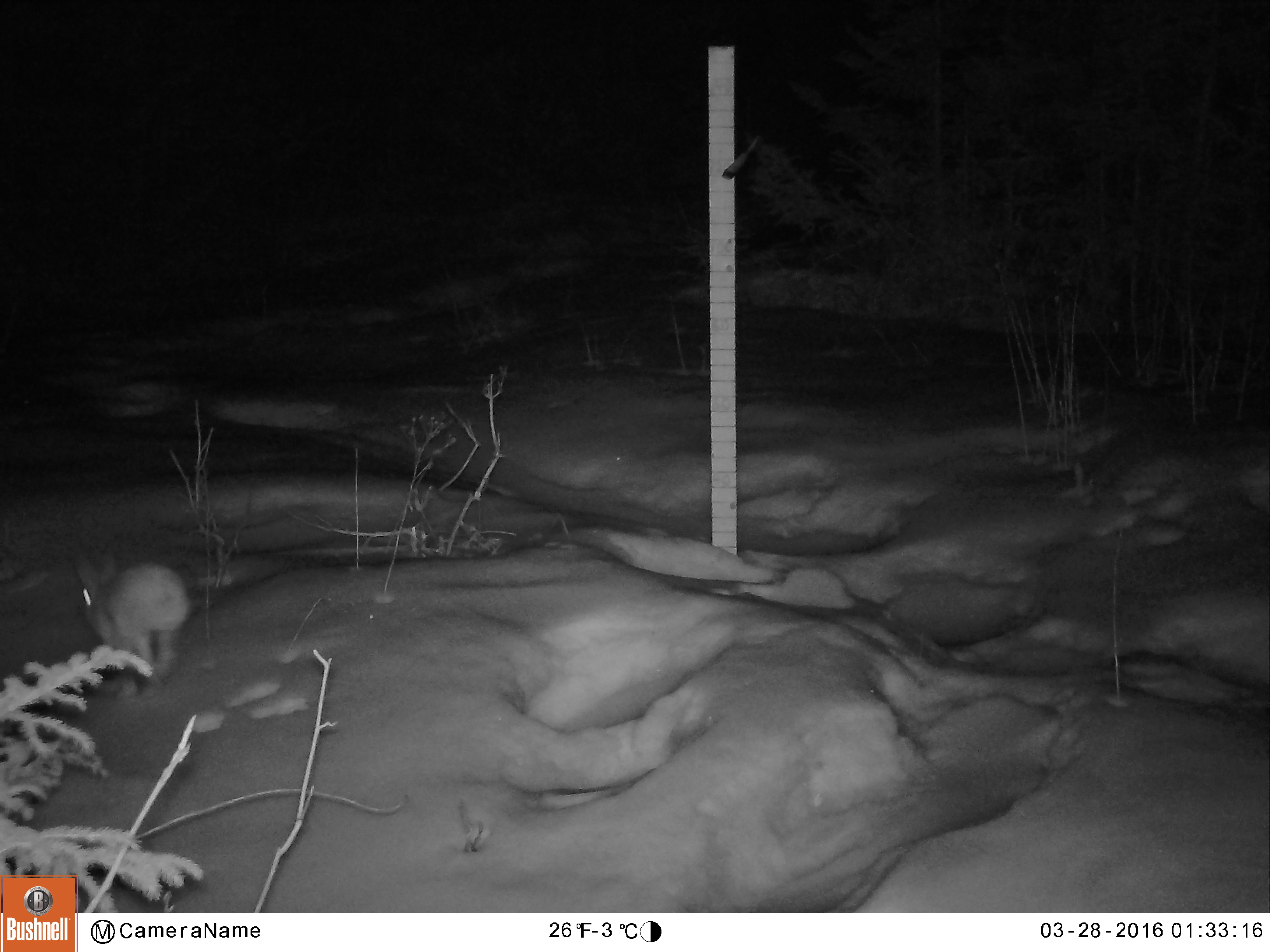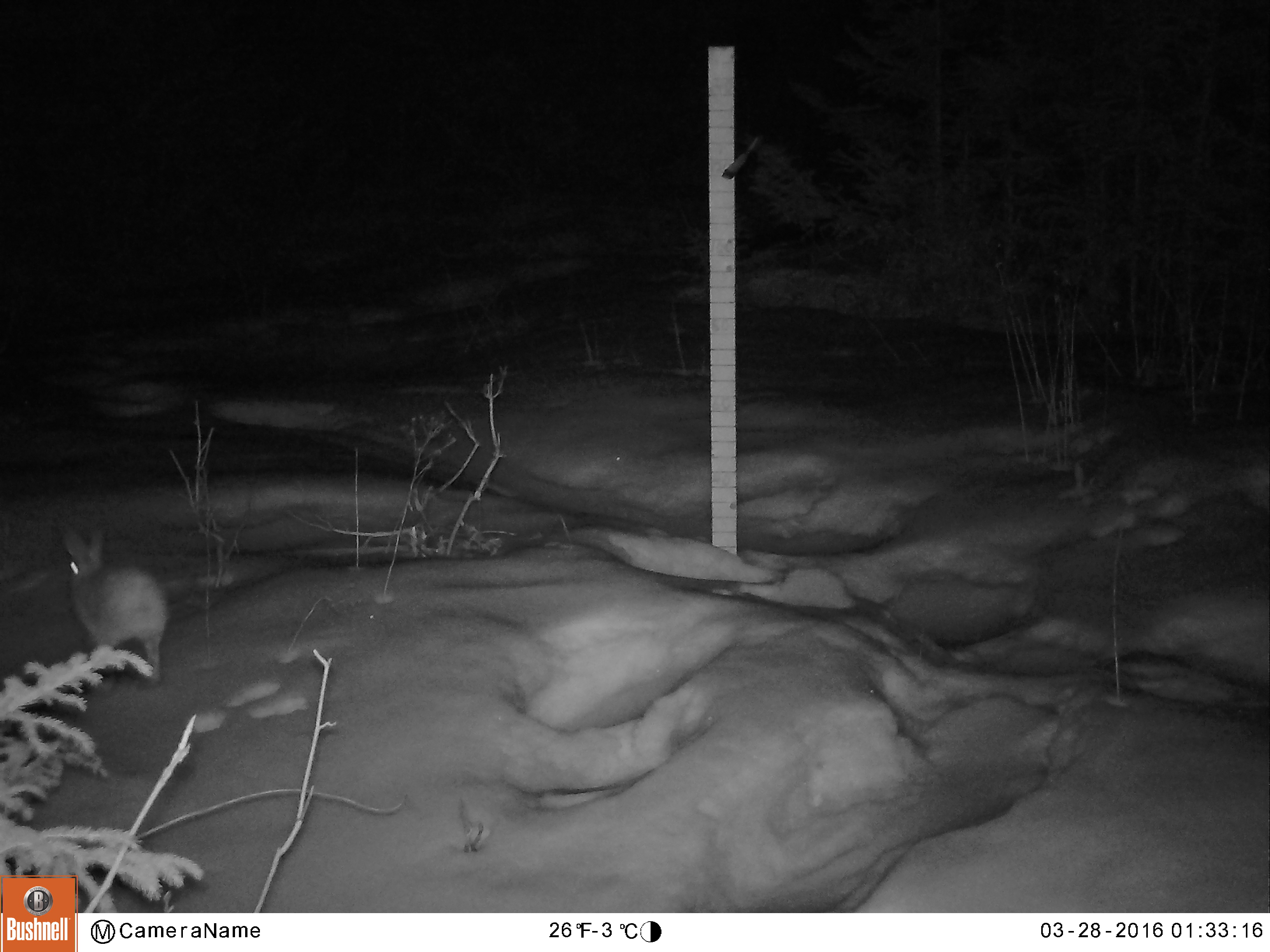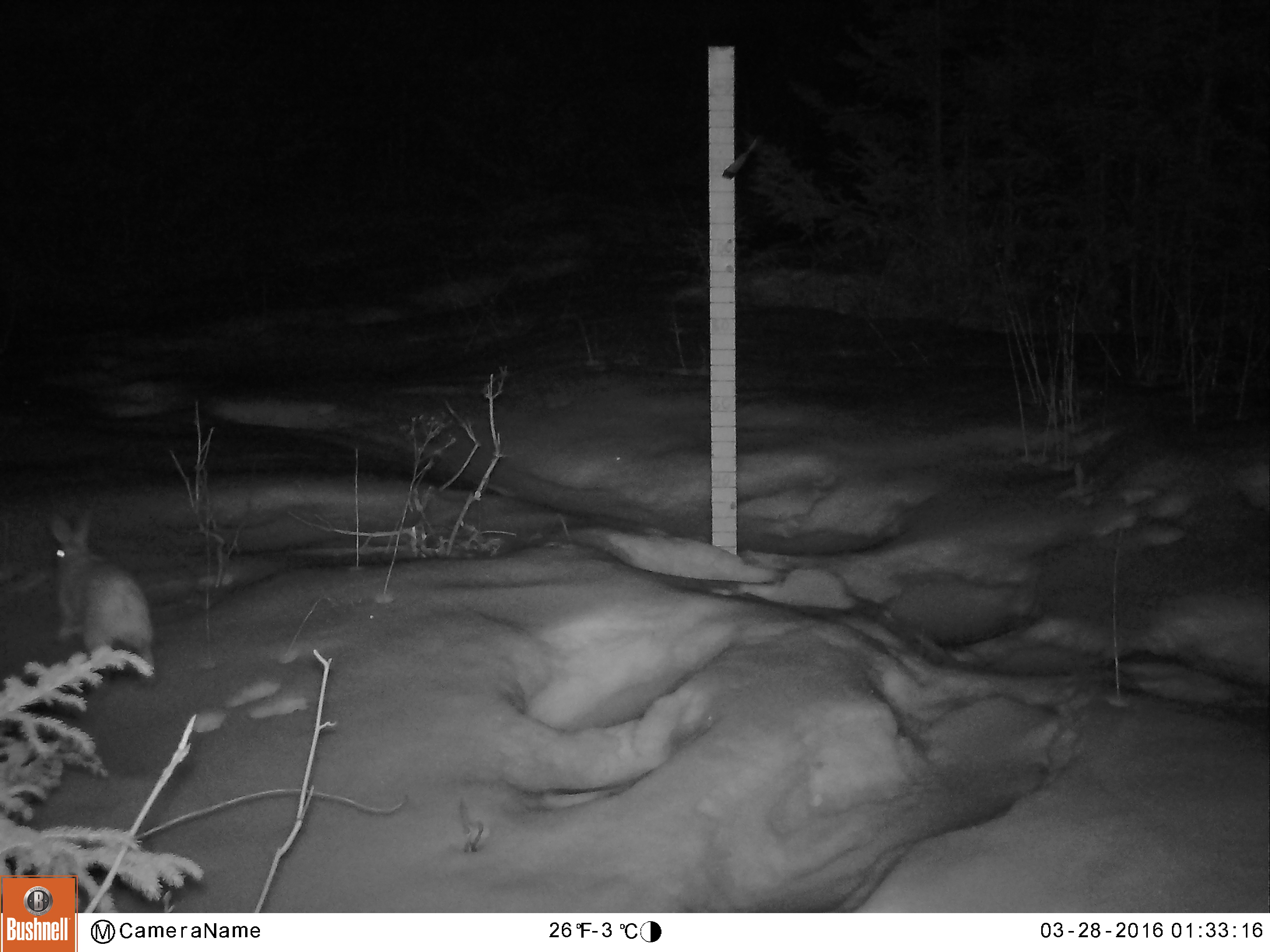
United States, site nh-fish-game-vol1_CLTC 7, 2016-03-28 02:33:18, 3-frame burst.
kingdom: Animalia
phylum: Chordata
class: Mammalia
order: Lagomorpha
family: Leporidae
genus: Lepus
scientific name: Lepus americanus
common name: snowshoe hare